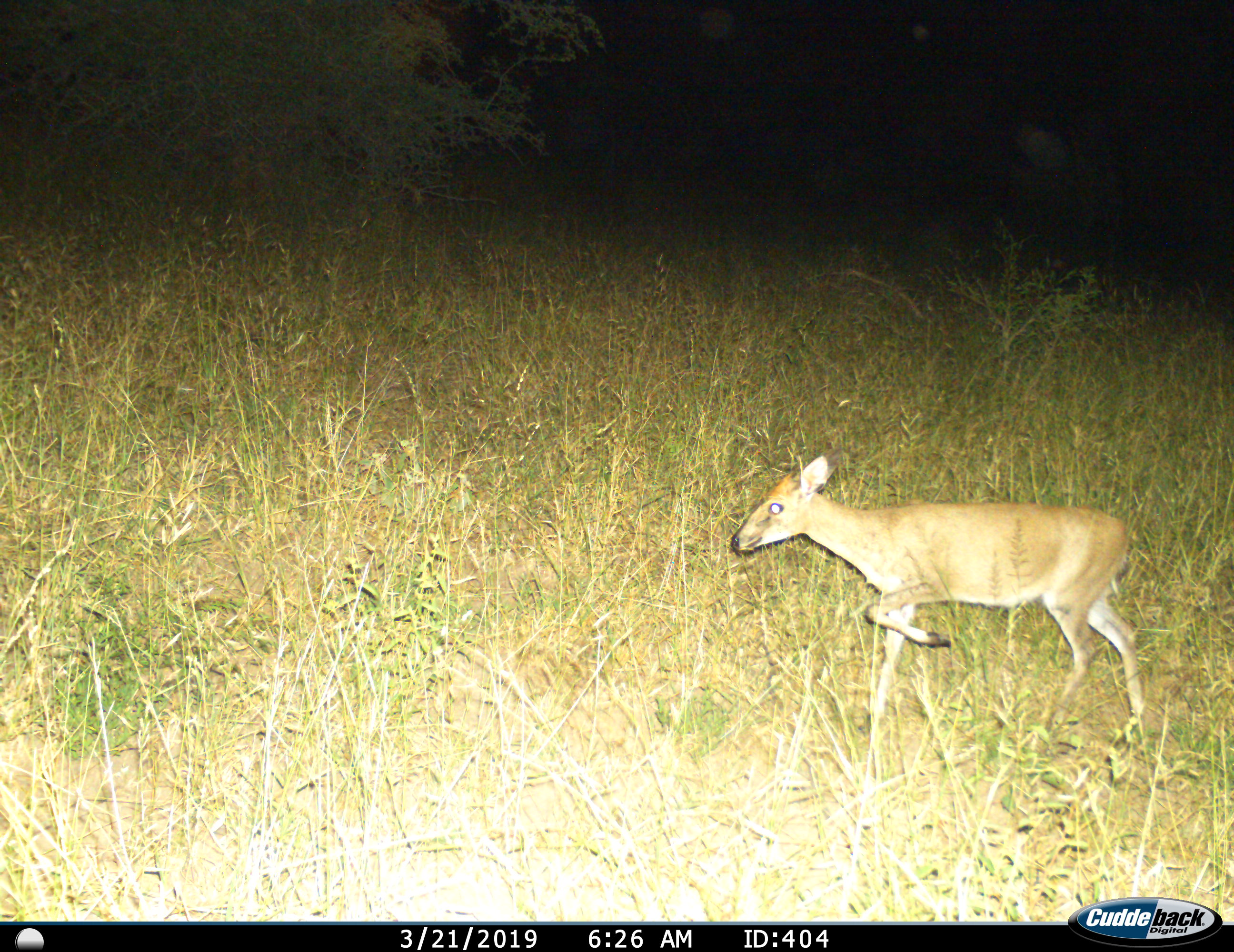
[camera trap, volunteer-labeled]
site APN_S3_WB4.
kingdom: Animalia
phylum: Chordata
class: Mammalia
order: Artiodactyla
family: Bovidae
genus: Sylvicapra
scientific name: Sylvicapra grimmia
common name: common duiker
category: duikercommongrey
Duikercommongrey (common duiker) (Sylvicapra grimmia), count 1. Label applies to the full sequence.